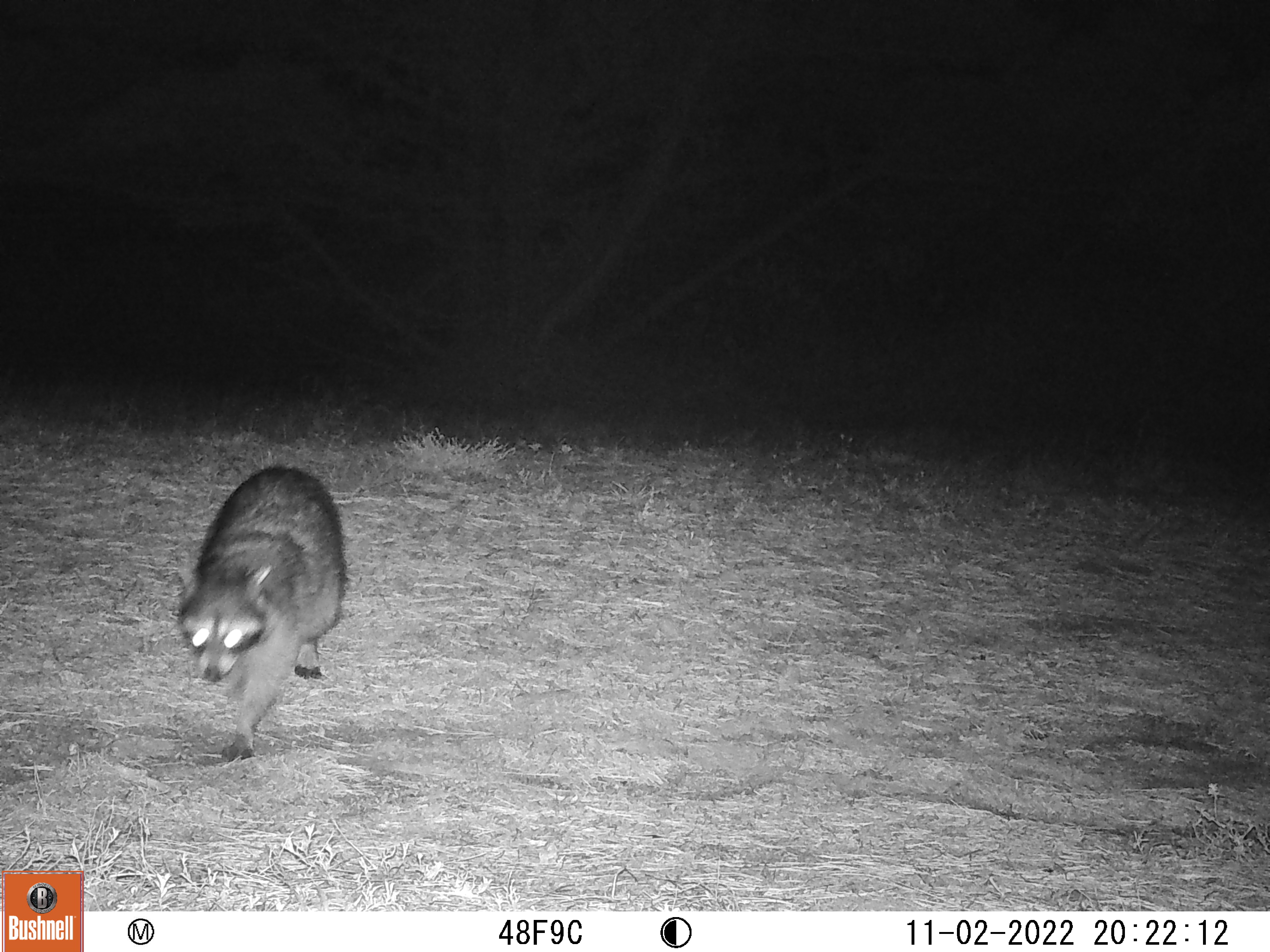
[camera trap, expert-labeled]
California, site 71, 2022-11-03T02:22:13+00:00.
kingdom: Animalia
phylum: Chordata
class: Mammalia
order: Carnivora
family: Procyonidae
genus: Procyon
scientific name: Procyon lotor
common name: raccoon